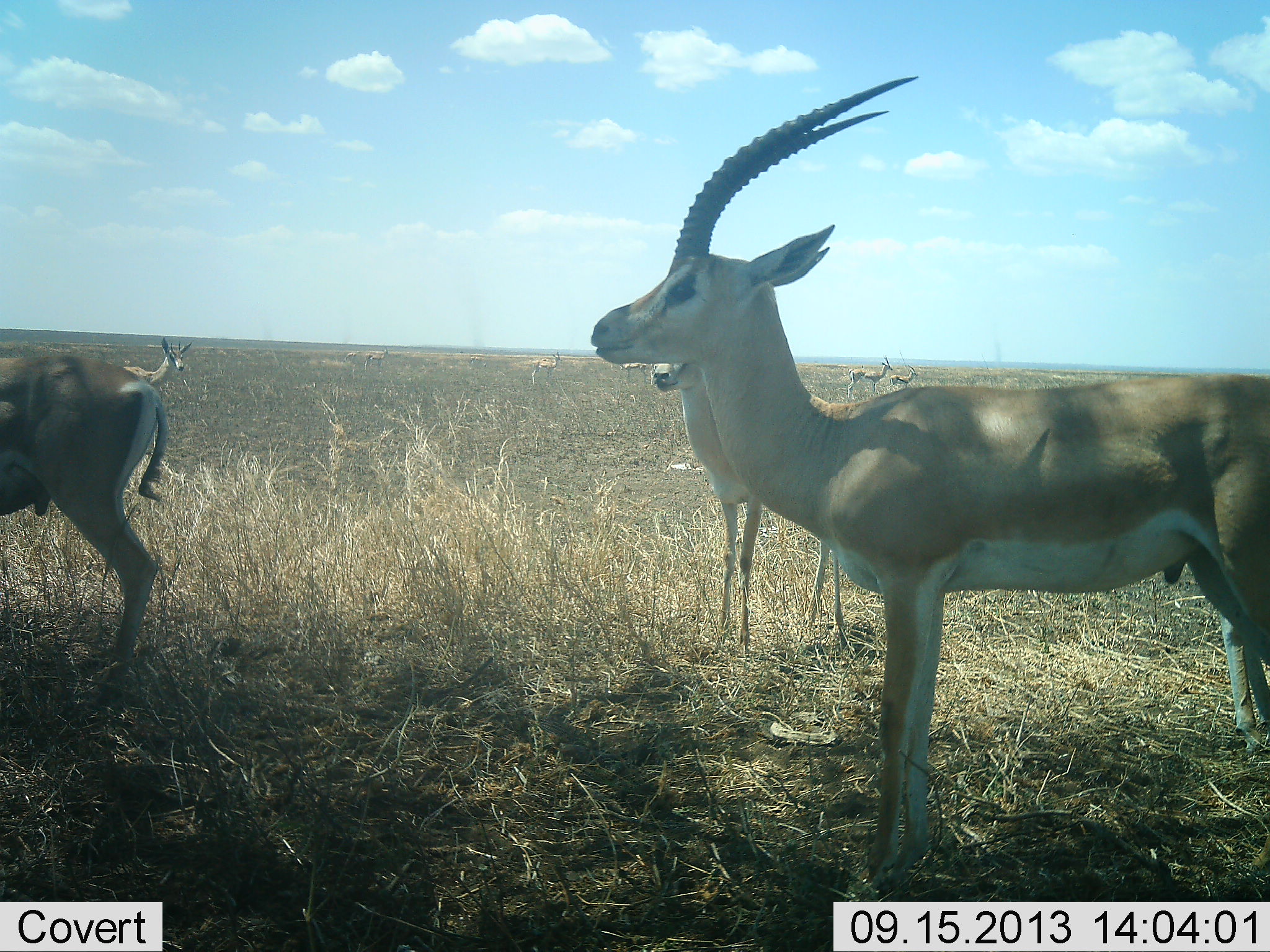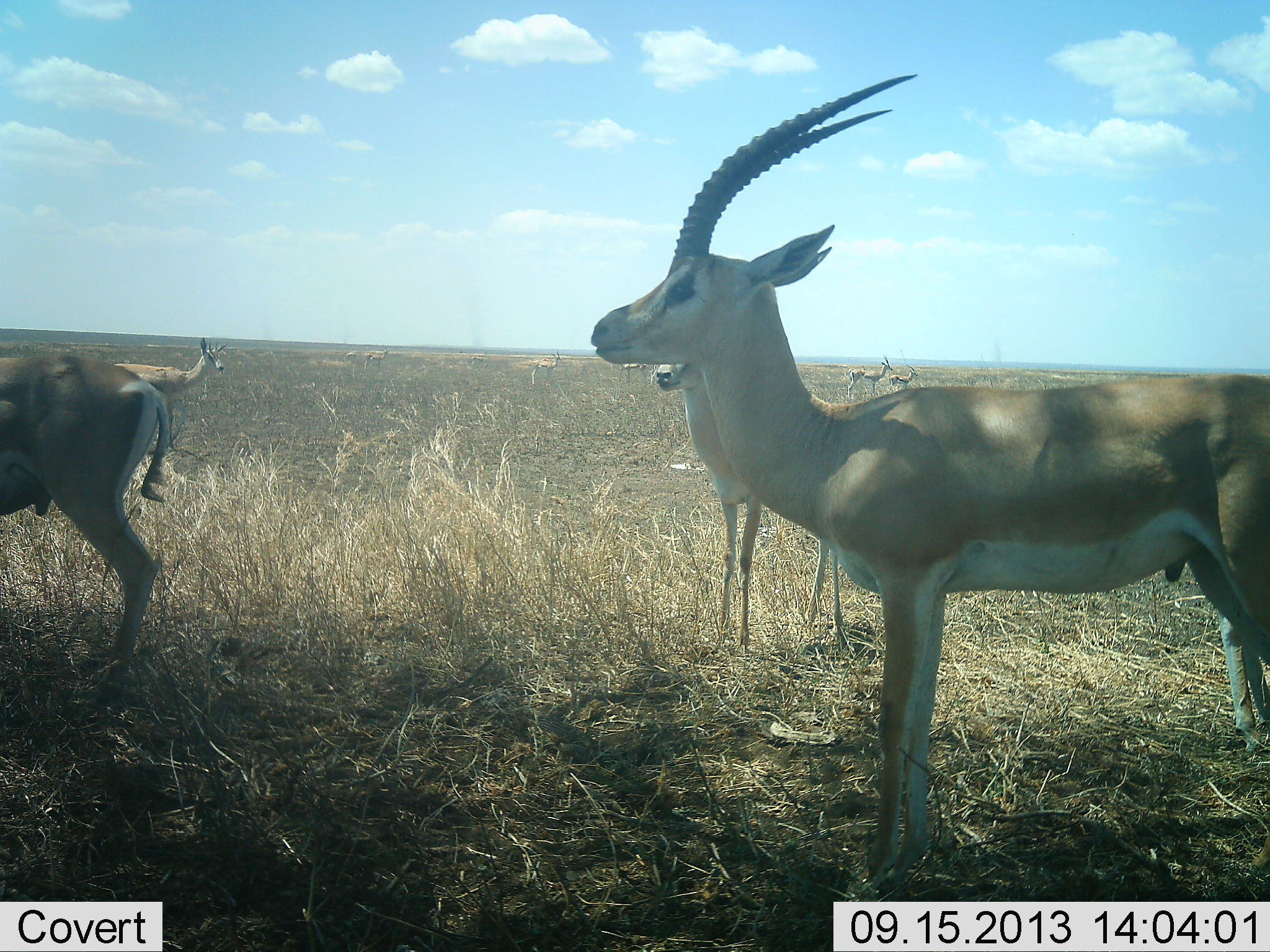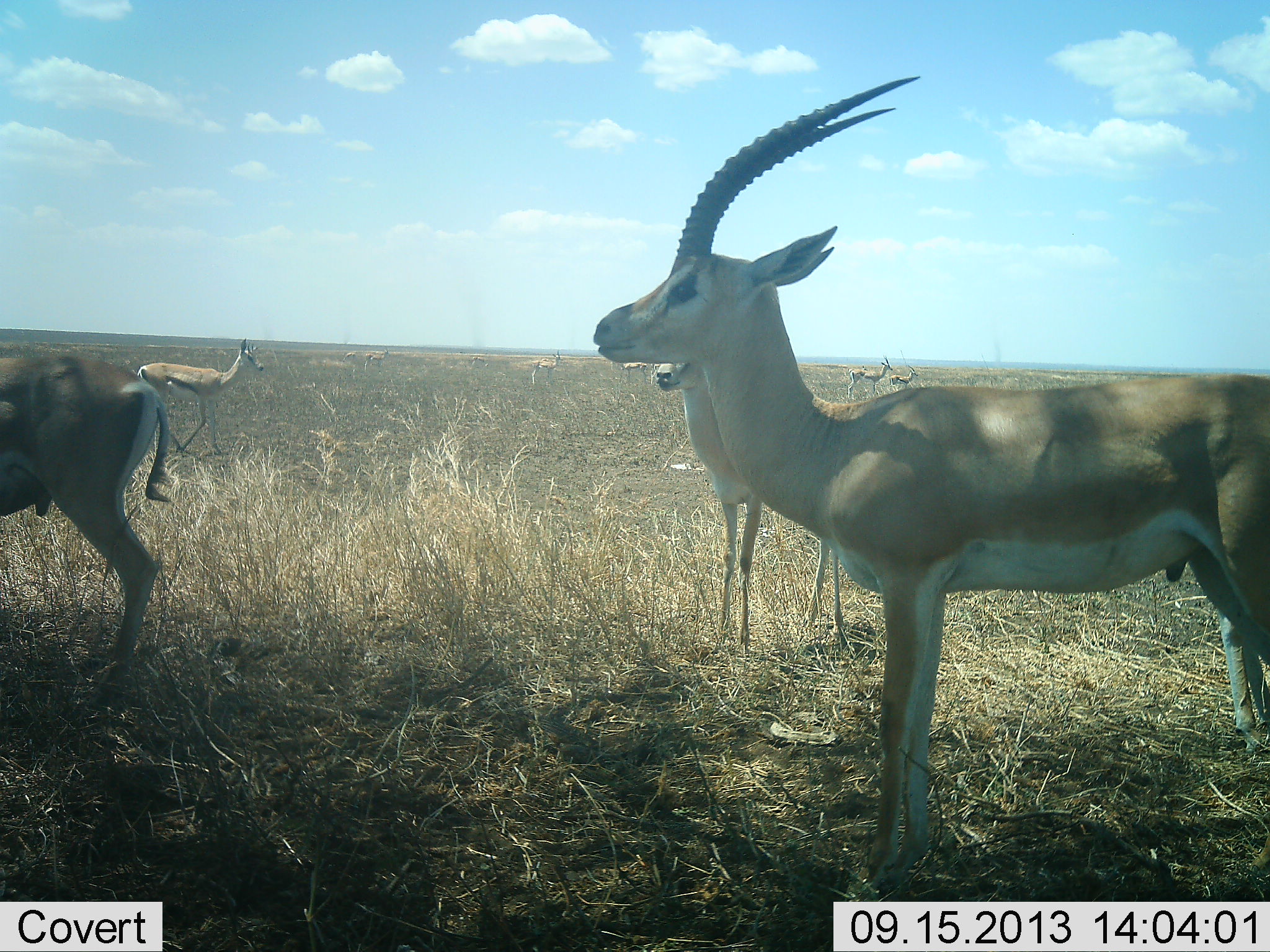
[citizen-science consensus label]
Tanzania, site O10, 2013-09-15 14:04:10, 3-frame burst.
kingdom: Animalia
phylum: Chordata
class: Mammalia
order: Artiodactyla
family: Bovidae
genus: Nanger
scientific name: Nanger granti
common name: grant's gazelle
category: gazellegrants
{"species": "gazellegrants (grant's gazelle) (Nanger granti)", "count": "6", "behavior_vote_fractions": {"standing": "100%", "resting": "6%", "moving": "50%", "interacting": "6%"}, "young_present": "17%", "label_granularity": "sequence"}